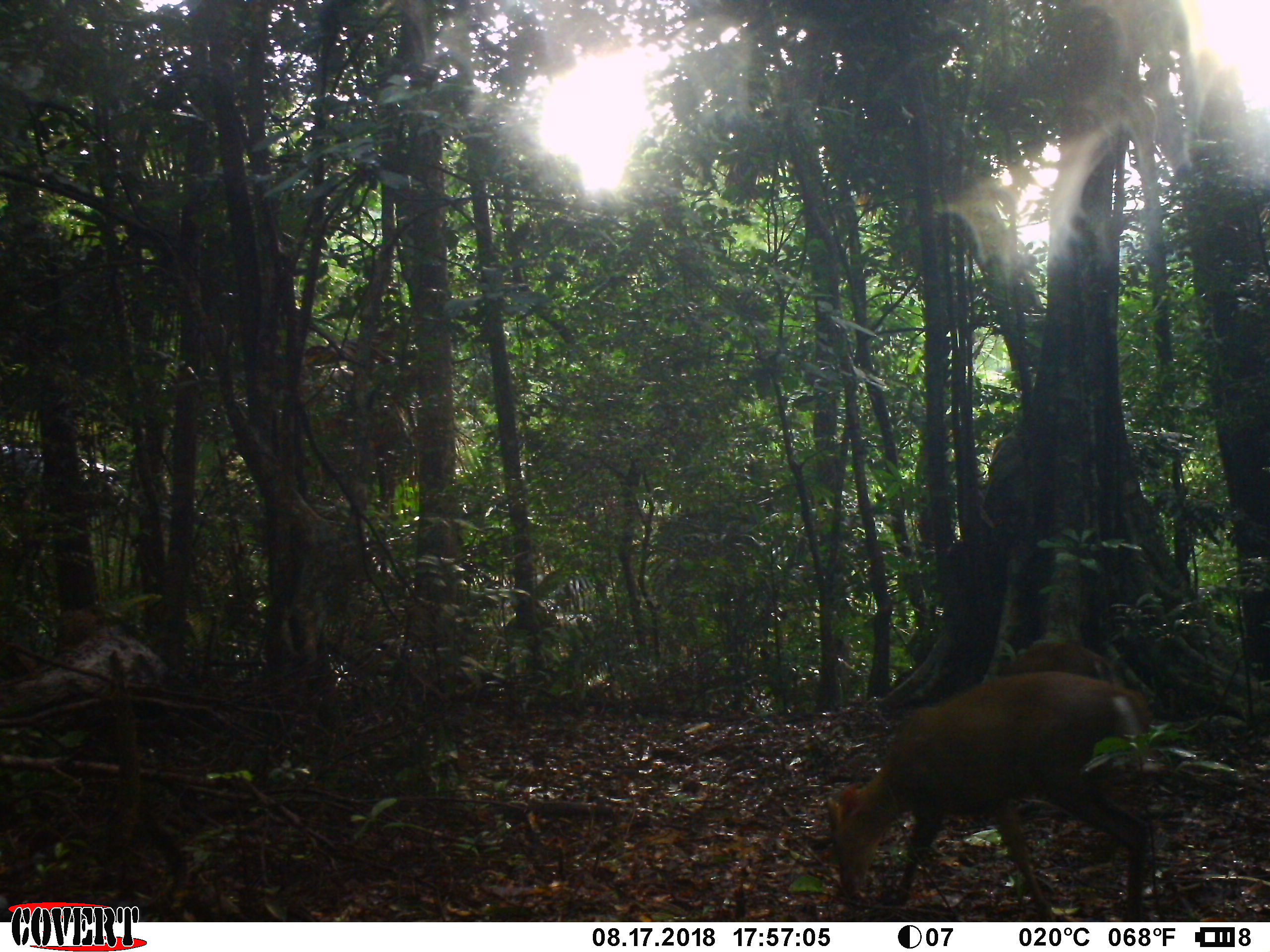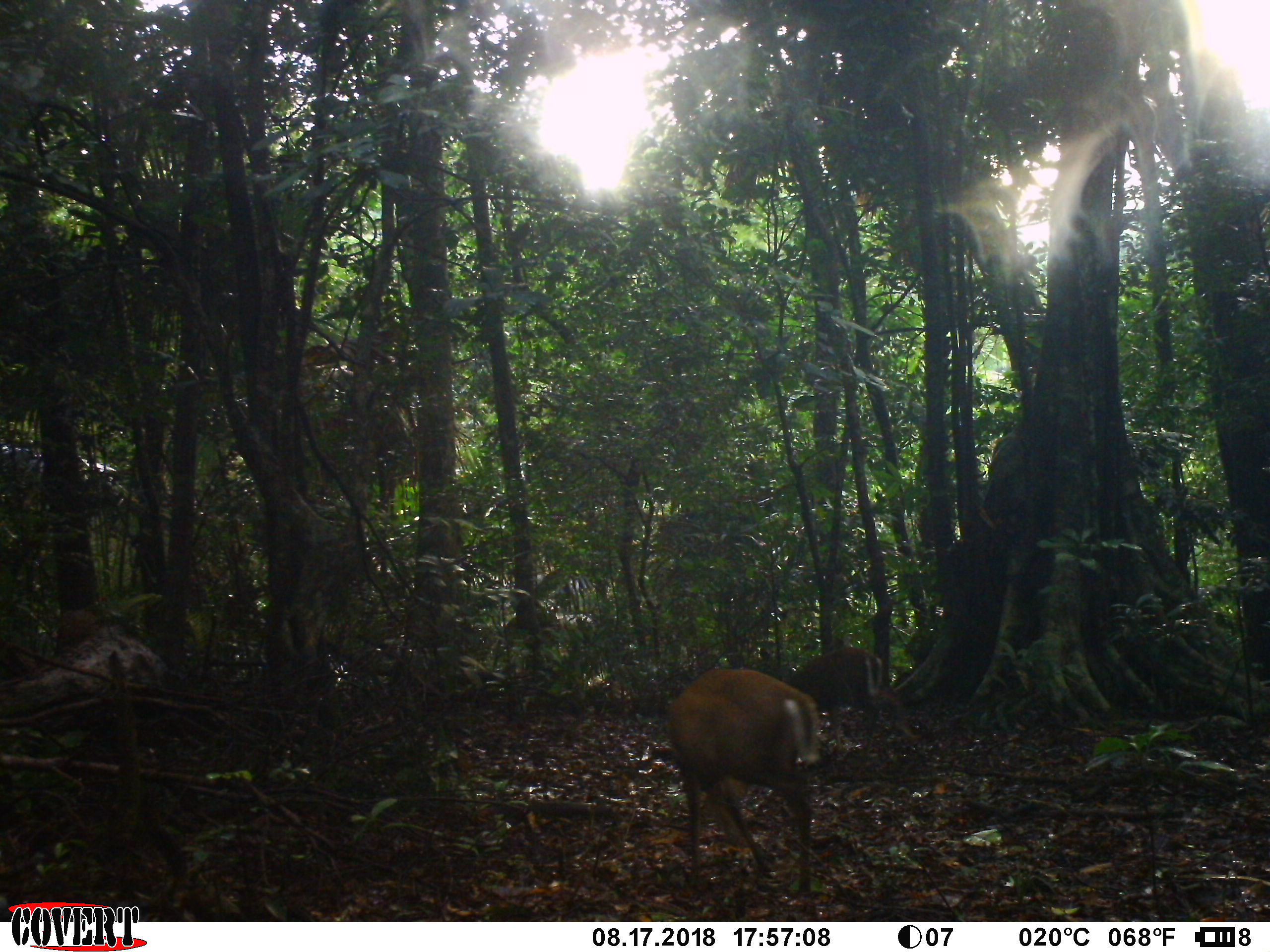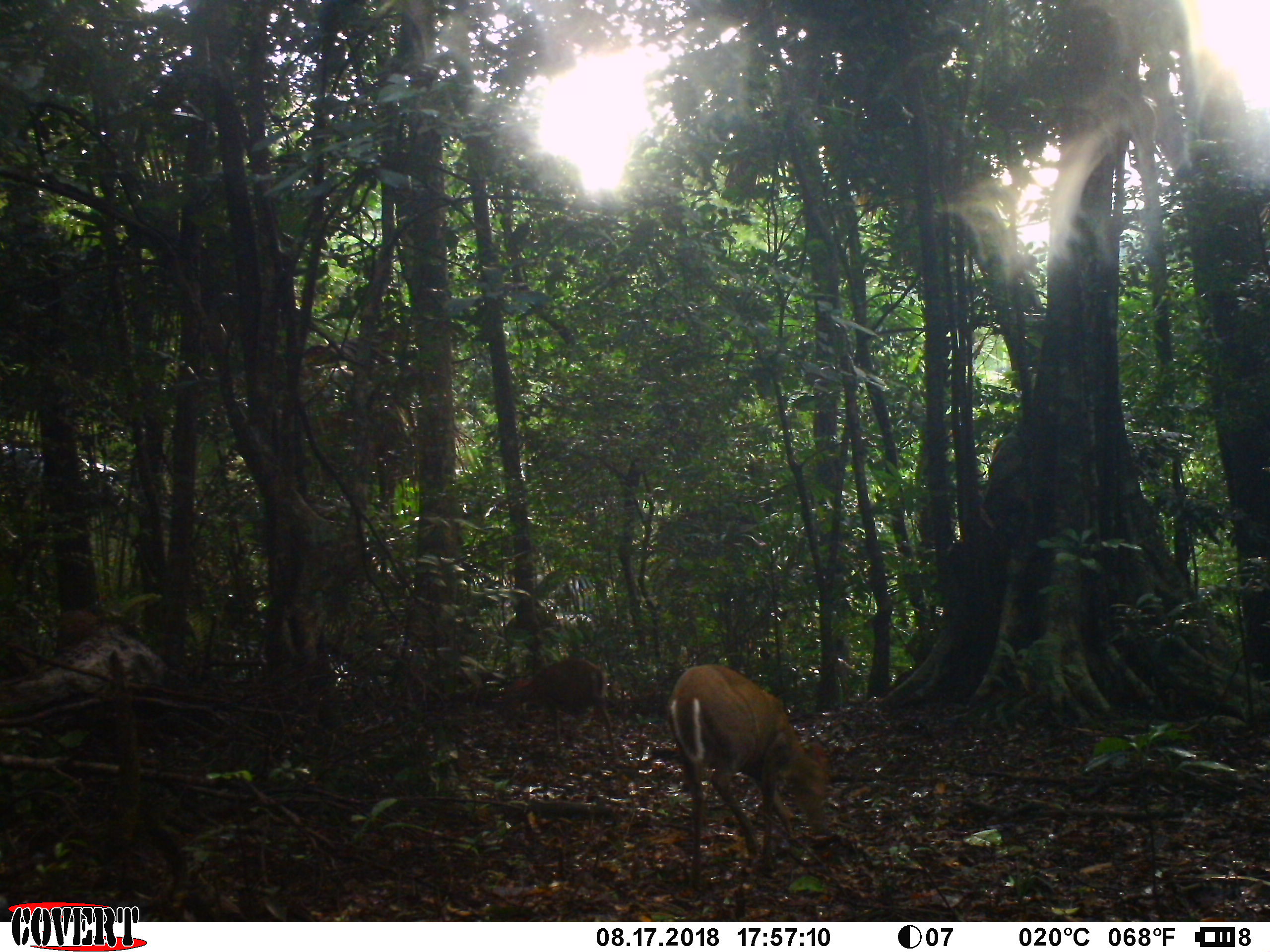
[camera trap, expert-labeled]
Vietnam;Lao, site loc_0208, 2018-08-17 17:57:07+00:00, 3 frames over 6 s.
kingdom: Animalia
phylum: Chordata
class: Mammalia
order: Artiodactyla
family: Cervidae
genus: Muntiacus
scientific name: Muntiacus rooseveltorum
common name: roosevelt's muntjac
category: roosevelts muntjac group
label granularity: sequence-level